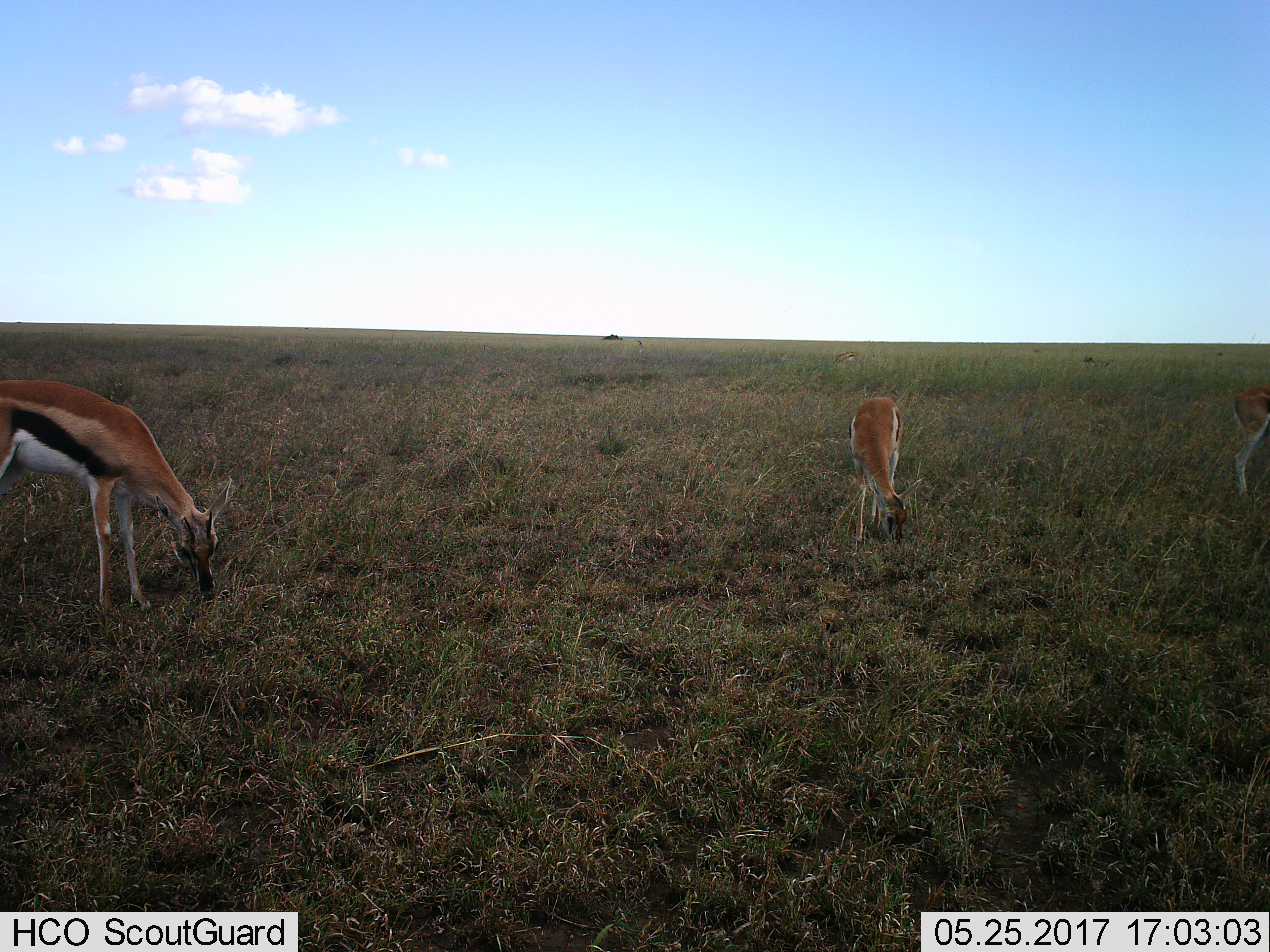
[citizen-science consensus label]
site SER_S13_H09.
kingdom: Animalia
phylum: Chordata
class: Mammalia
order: Artiodactyla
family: Bovidae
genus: Eudorcas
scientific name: Eudorcas thomsonii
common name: thomson's gazelle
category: gazellethomsons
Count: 3.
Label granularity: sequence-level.